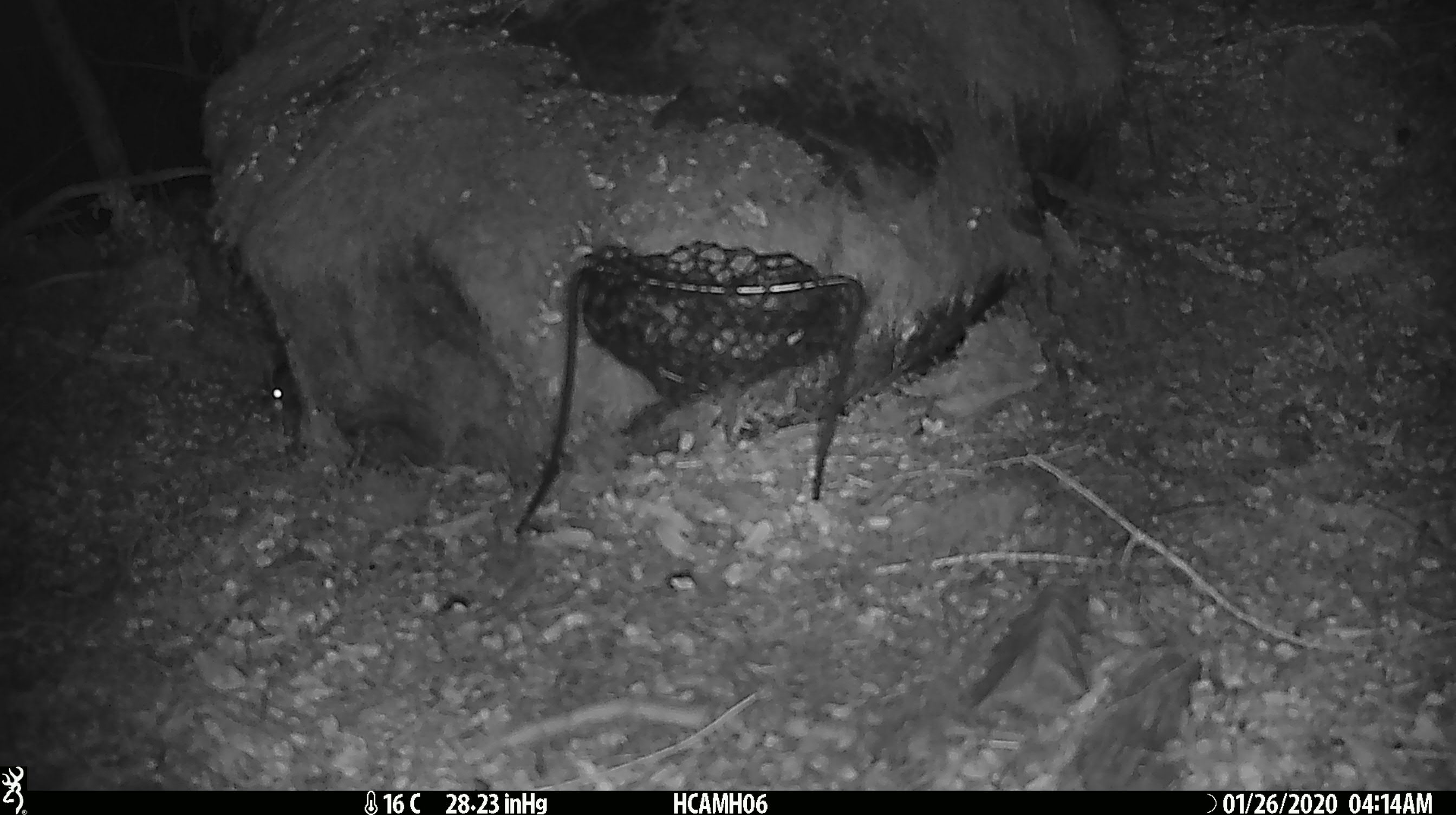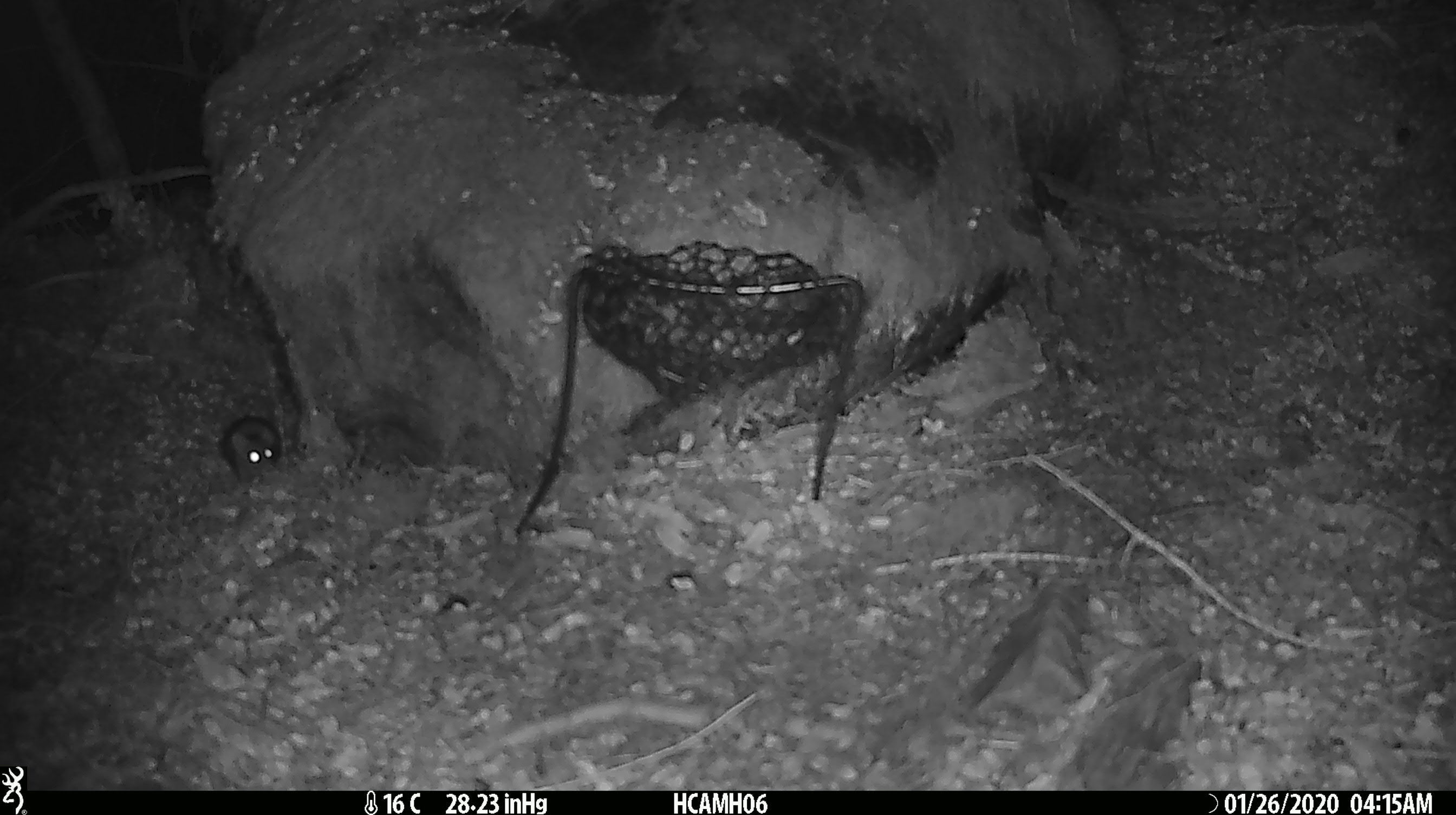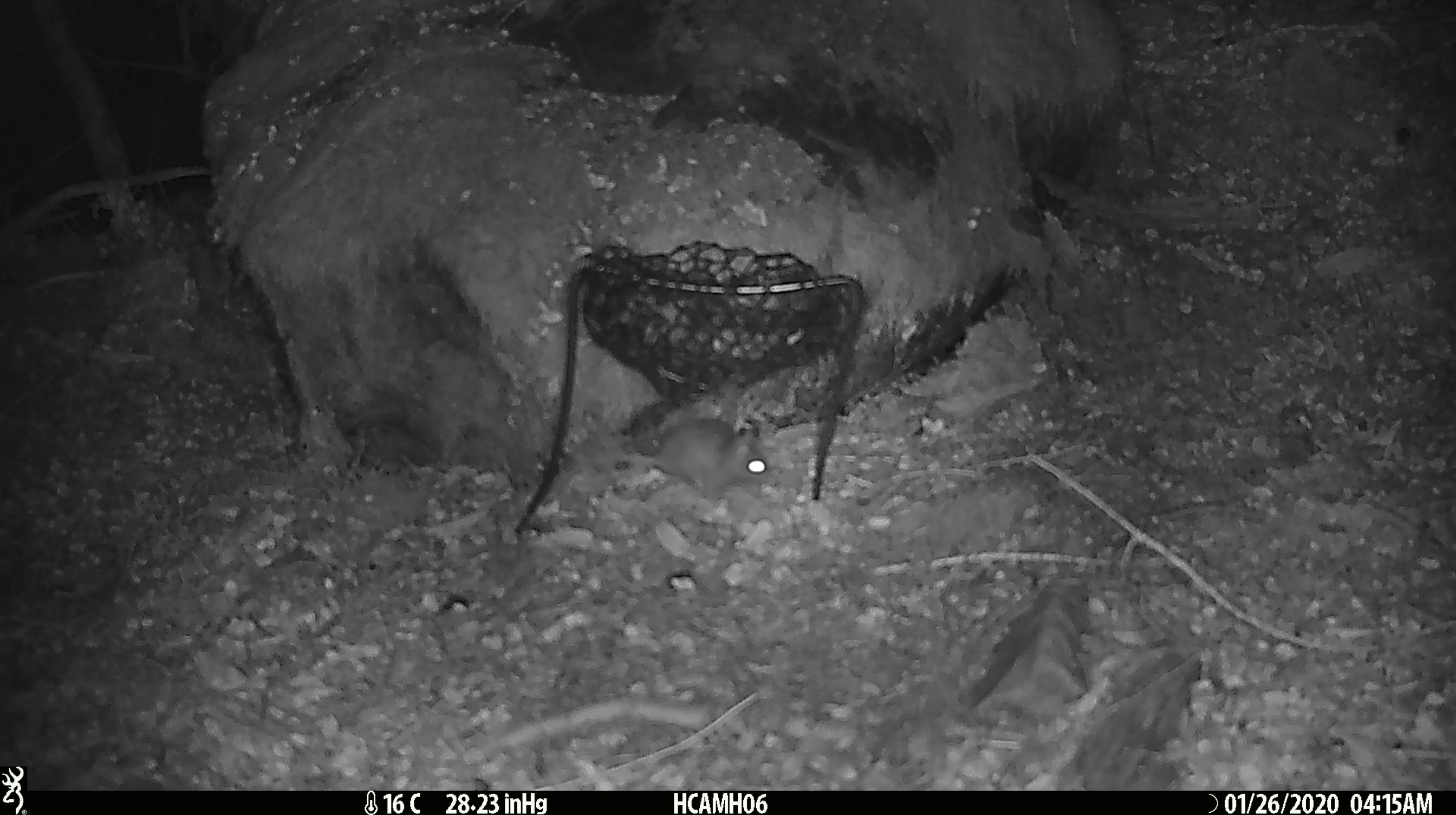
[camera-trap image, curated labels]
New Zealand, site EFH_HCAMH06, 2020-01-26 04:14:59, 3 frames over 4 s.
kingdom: Animalia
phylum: Chordata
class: Mammalia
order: Rodentia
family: Muridae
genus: Mus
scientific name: Mus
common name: mouse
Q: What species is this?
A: Mouse (Mus).